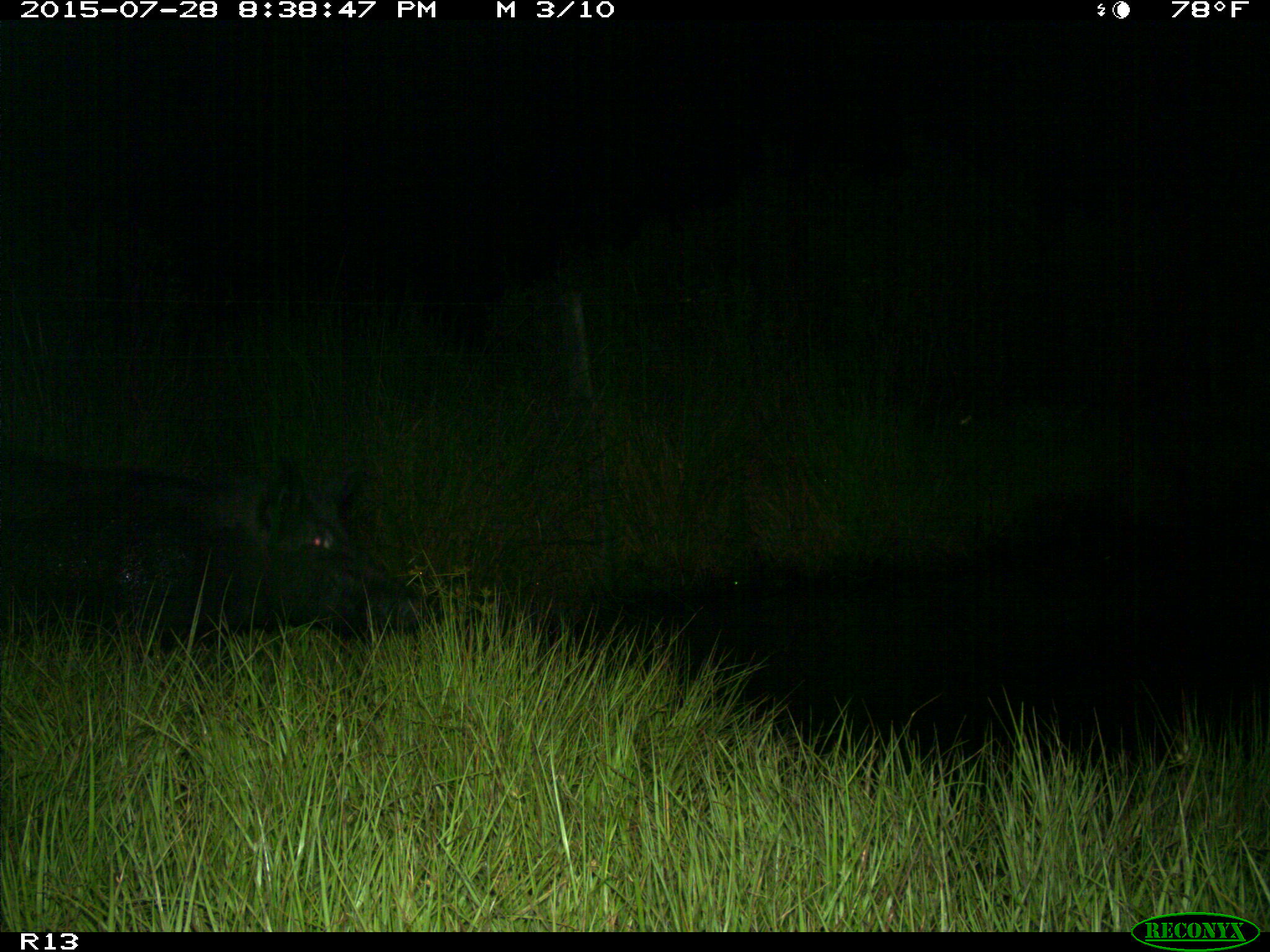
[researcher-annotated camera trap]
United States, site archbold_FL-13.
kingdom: Animalia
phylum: Chordata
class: Mammalia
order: Artiodactyla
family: Suidae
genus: Sus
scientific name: Sus scrofa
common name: wild boar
Sus scrofa (wild boar).